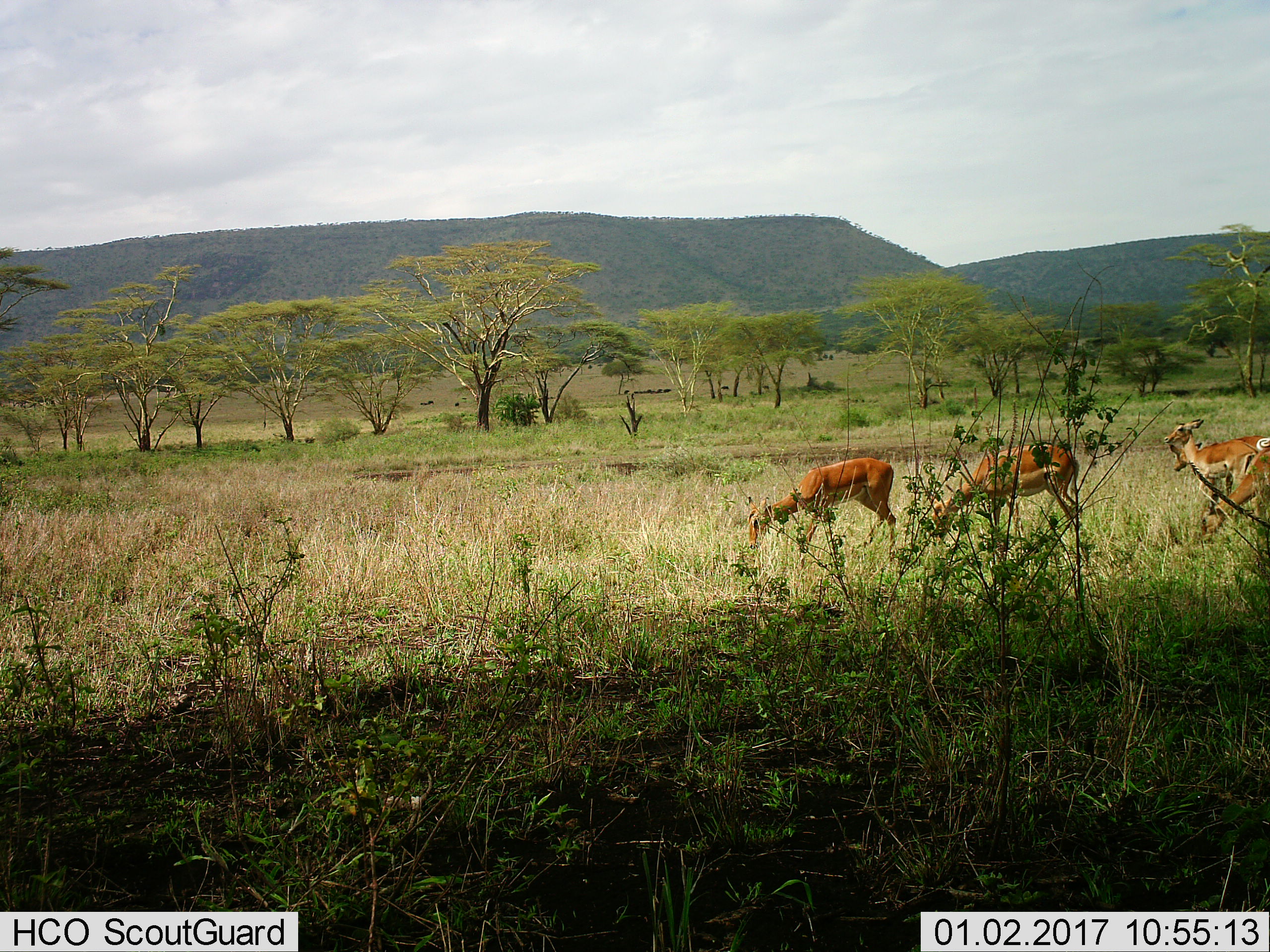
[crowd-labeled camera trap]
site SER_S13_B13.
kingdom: Animalia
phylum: Chordata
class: Mammalia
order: Artiodactyla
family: Bovidae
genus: Aepyceros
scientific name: Aepyceros melampus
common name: impala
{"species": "impala (Aepyceros melampus)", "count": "4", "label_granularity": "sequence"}